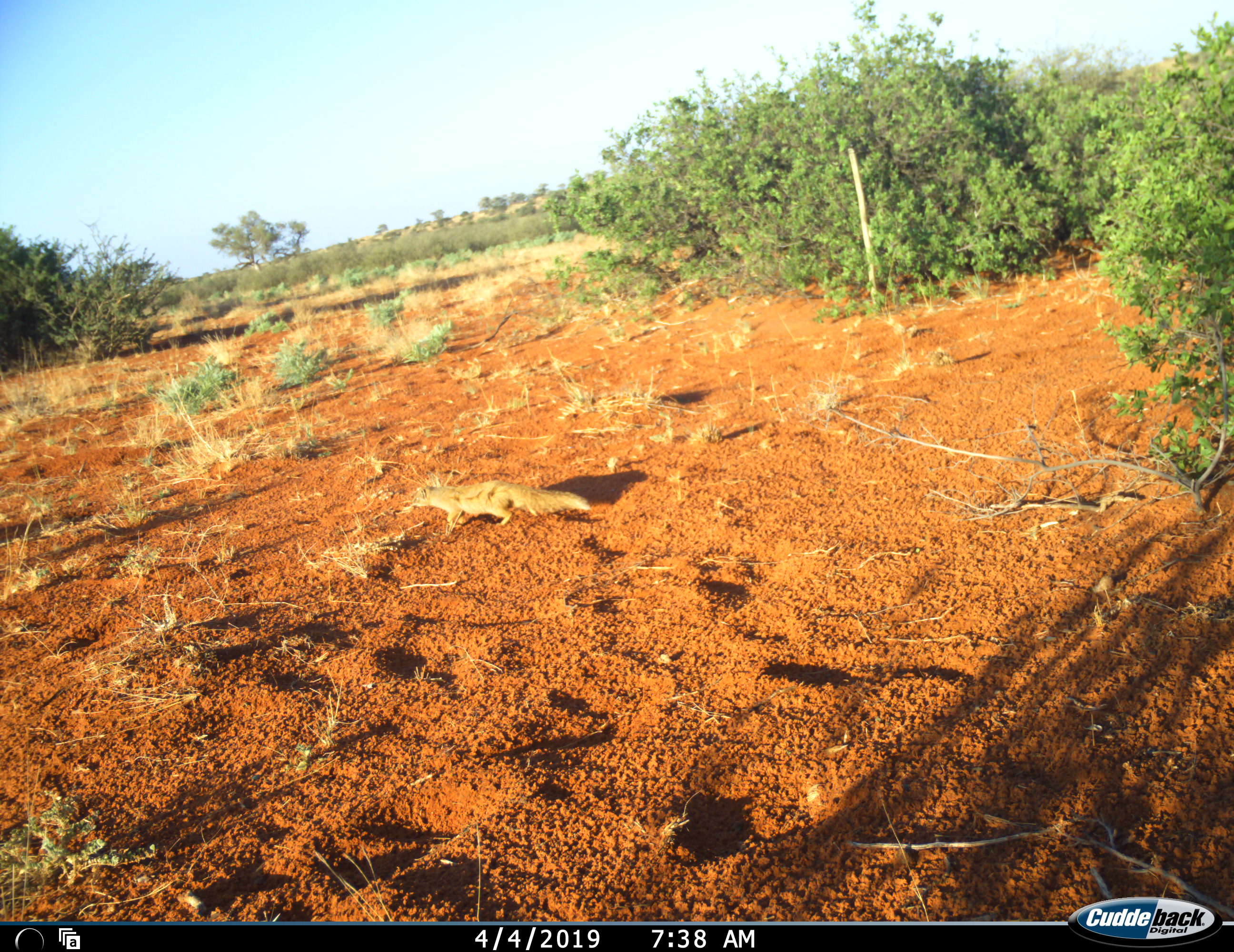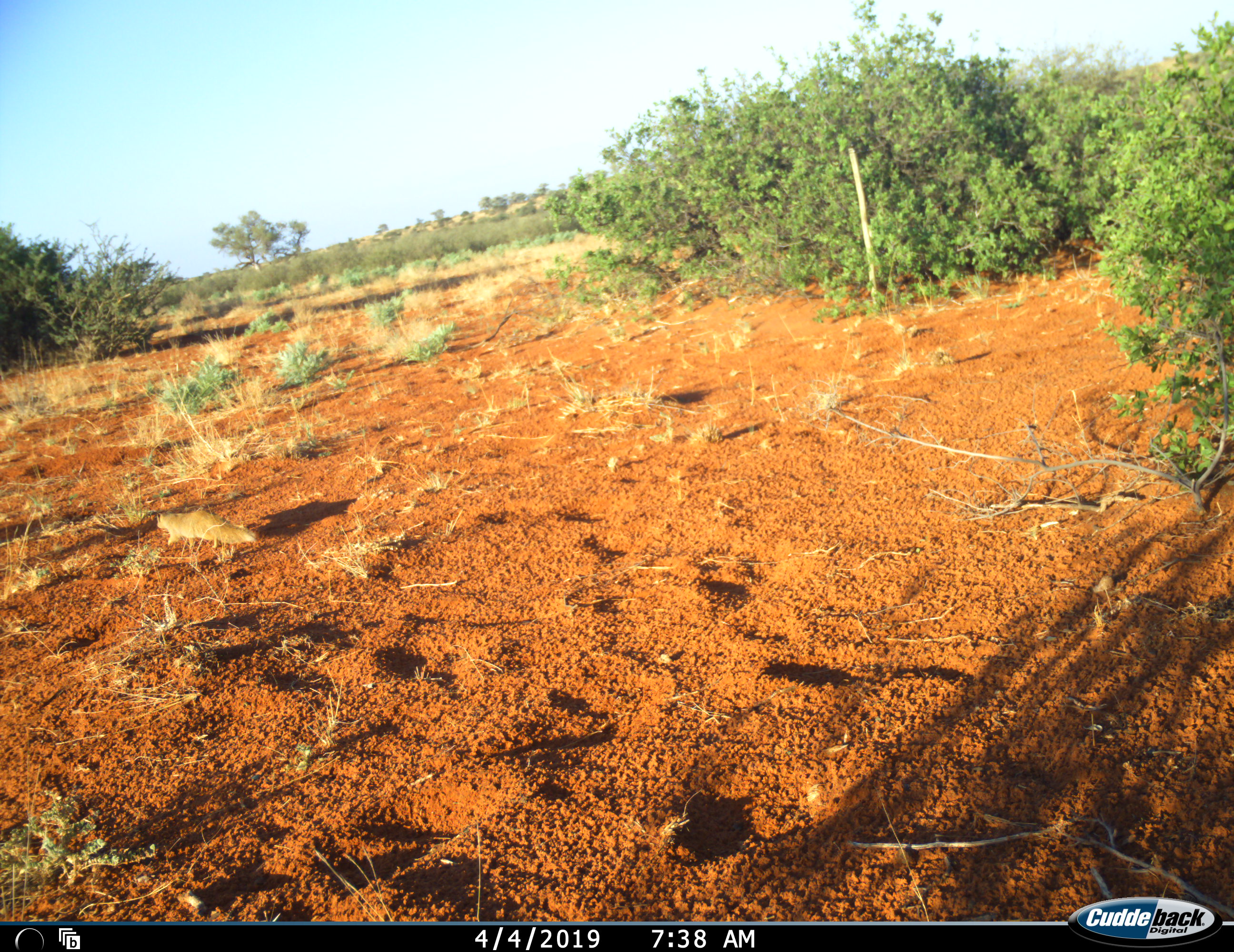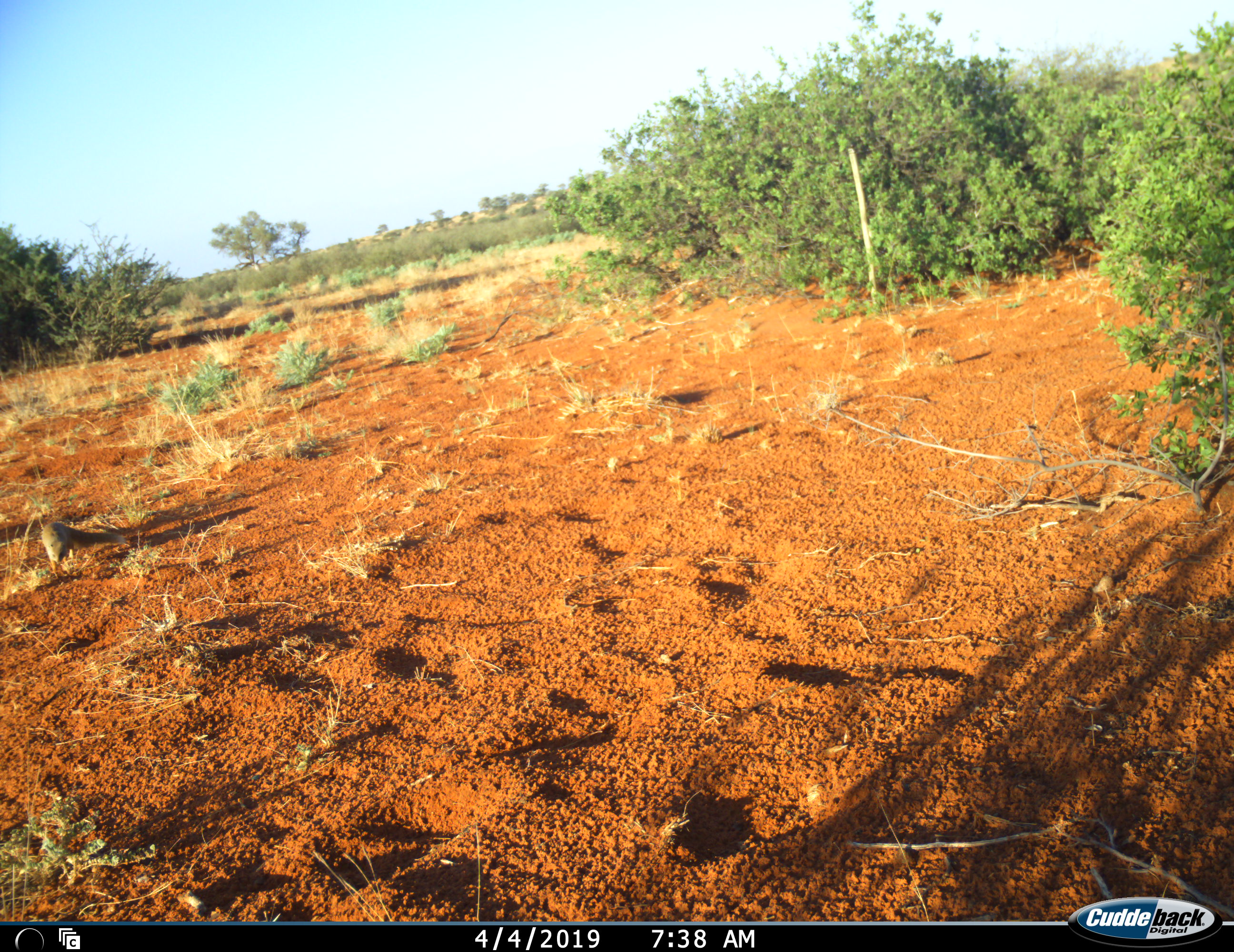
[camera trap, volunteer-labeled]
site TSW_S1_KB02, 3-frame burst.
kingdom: Animalia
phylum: Chordata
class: Mammalia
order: Rodentia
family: Sciuridae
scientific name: Sciuridae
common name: ground squirrel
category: squirrelground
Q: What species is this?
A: Squirrelground (ground squirrel) (Sciuridae).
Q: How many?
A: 1.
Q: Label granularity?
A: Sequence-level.